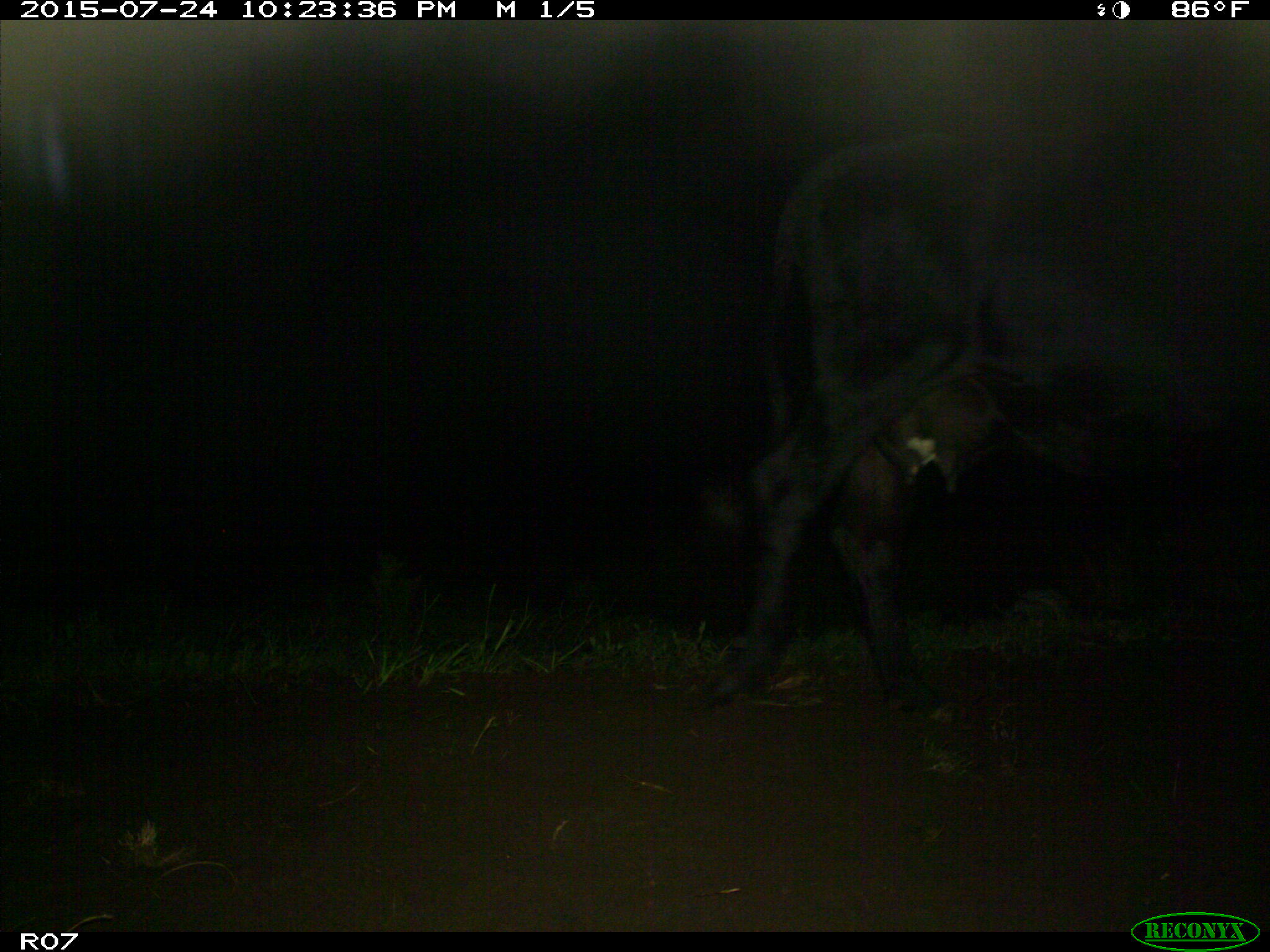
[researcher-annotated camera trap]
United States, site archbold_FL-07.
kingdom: Animalia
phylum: Chordata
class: Mammalia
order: Artiodactyla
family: Bovidae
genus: Bos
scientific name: Bos taurus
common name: domestic cow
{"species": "Bos taurus (domestic cow)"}